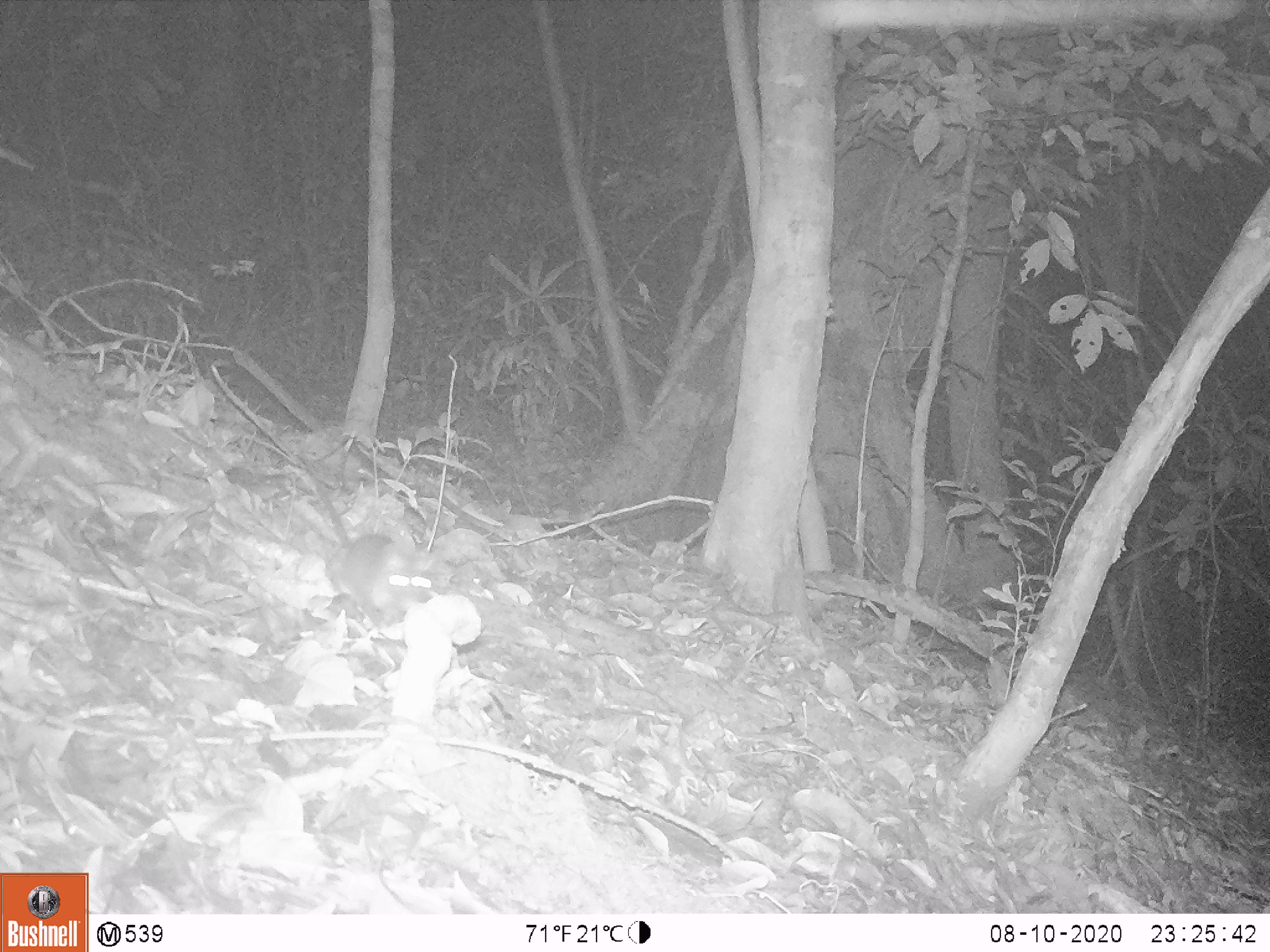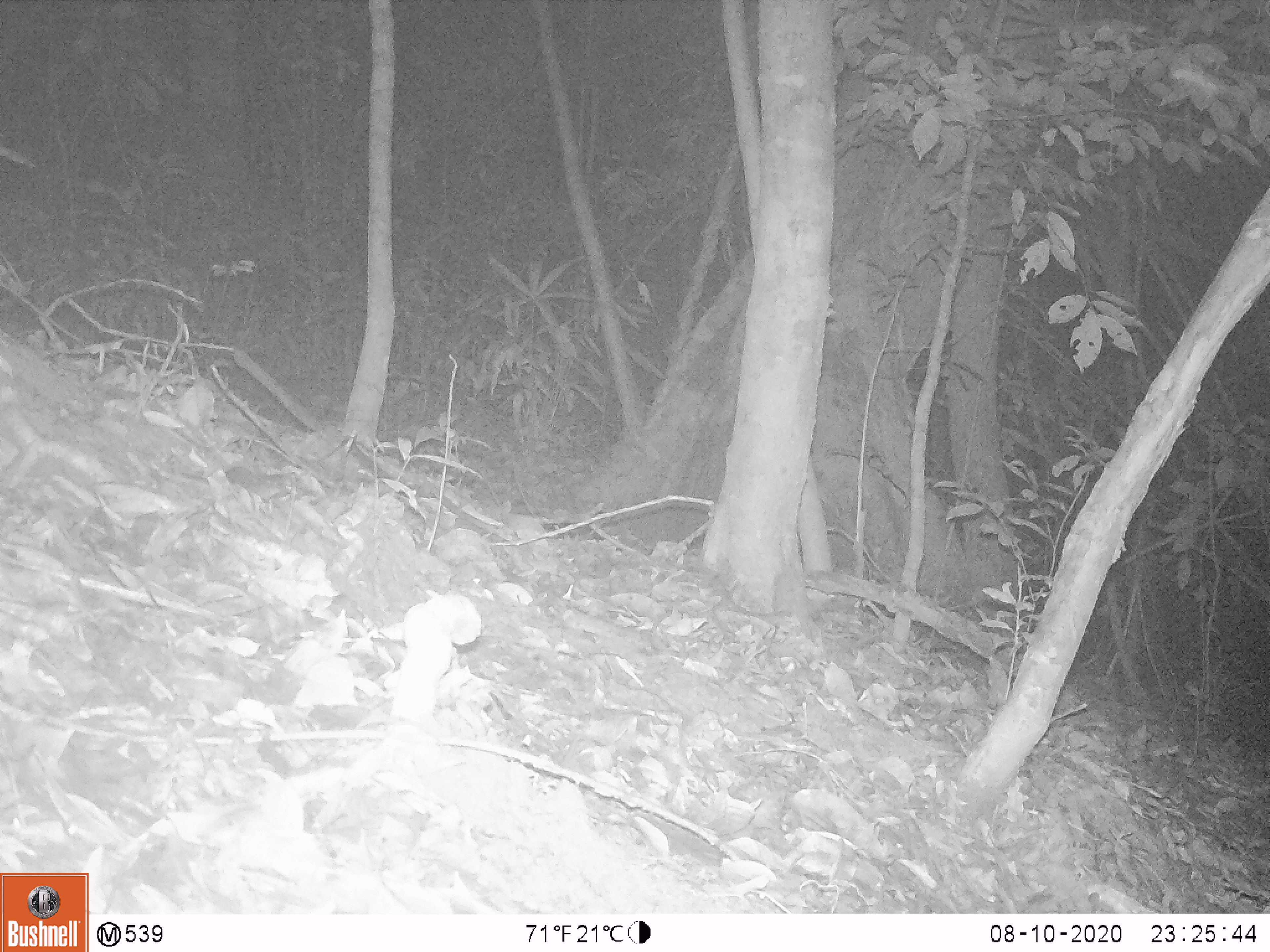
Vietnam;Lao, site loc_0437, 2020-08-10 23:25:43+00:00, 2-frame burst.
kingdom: Animalia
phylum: Chordata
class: Mammalia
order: Rodentia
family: Muridae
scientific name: Muridae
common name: old-world mice and rats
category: unidentified murid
Unidentified murid (old-world mice and rats) (Muridae). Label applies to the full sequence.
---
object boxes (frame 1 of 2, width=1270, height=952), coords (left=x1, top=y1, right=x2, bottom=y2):
unidentified murid: (left=297, top=453, right=433, bottom=630)